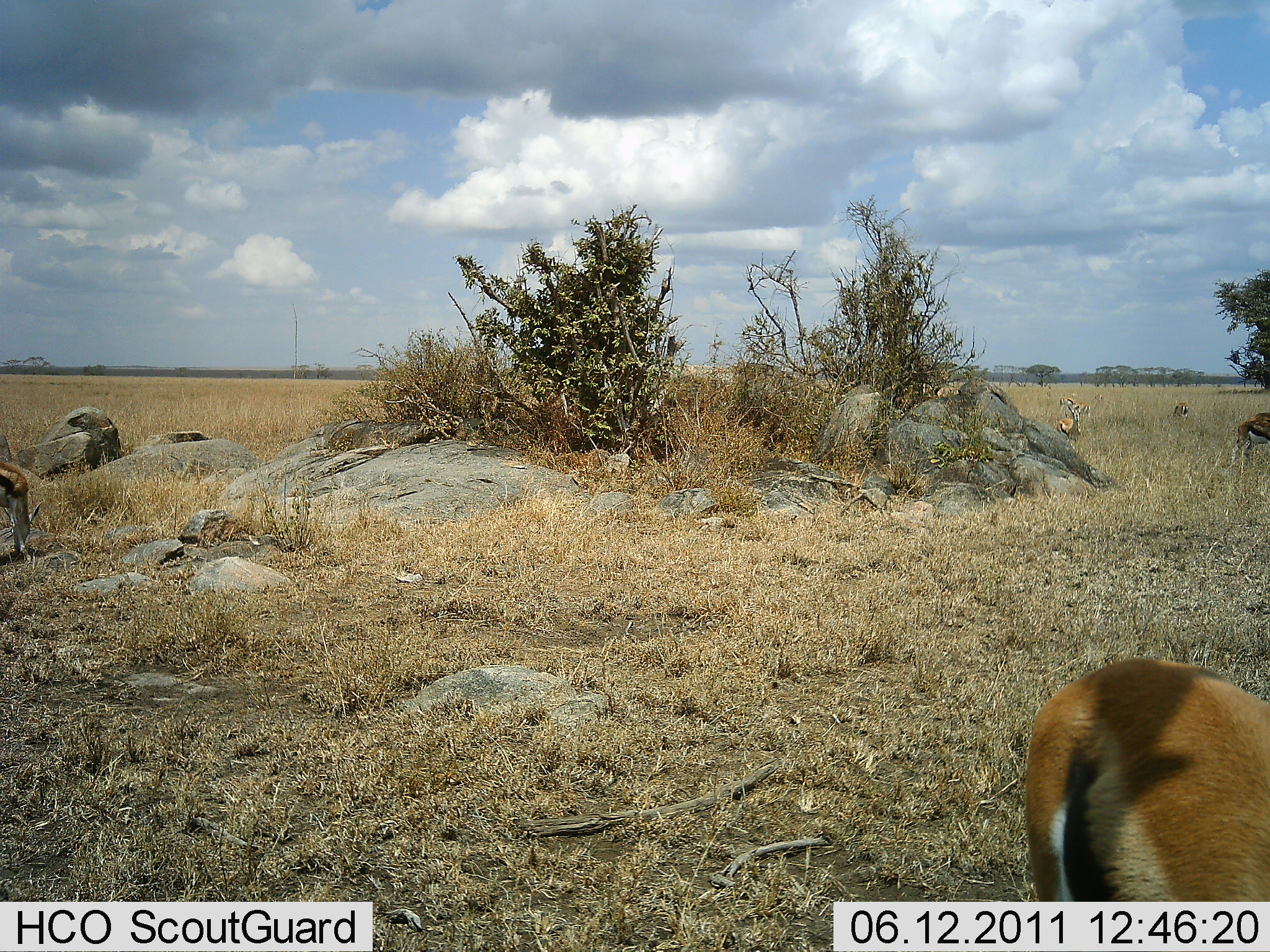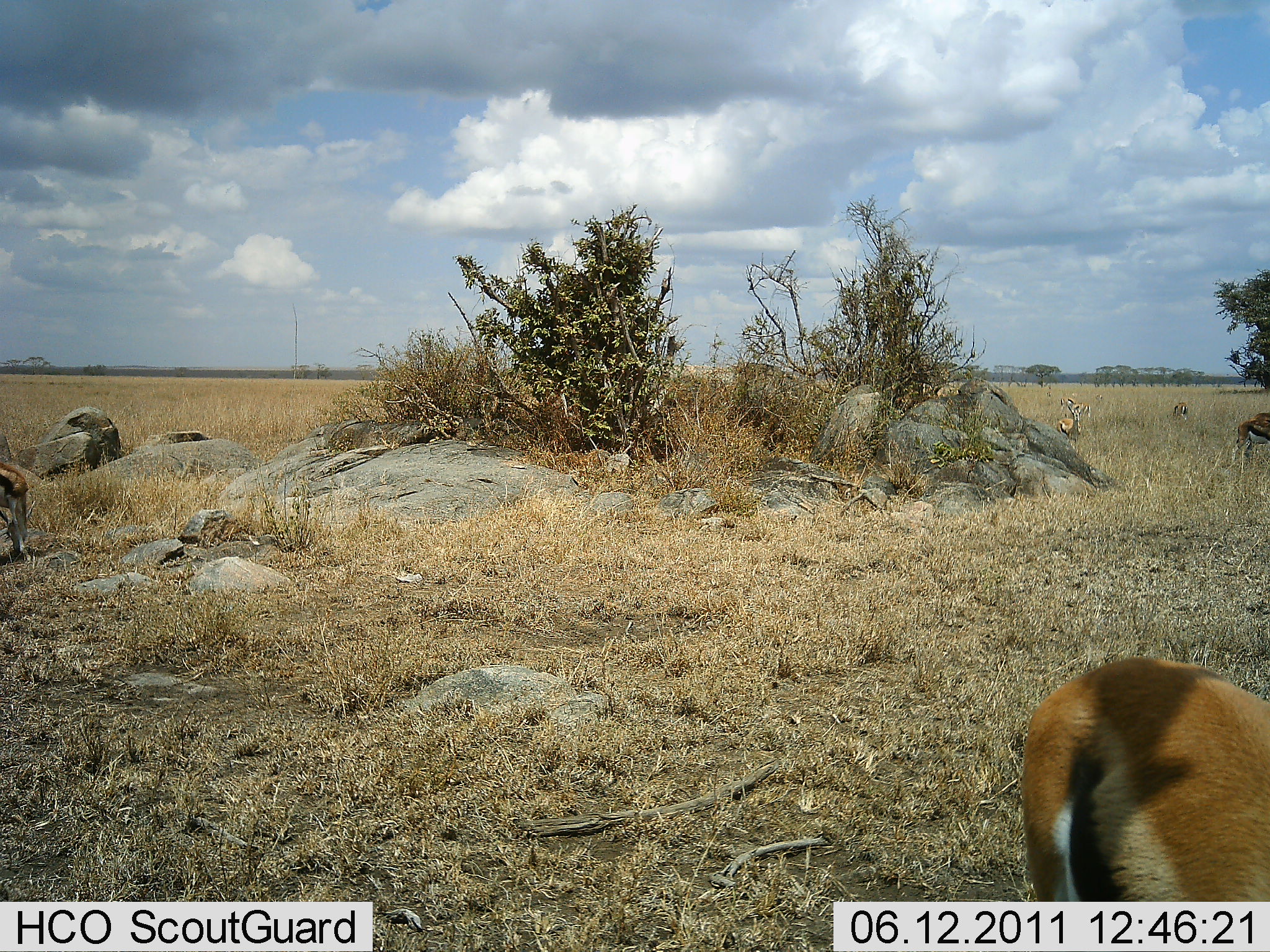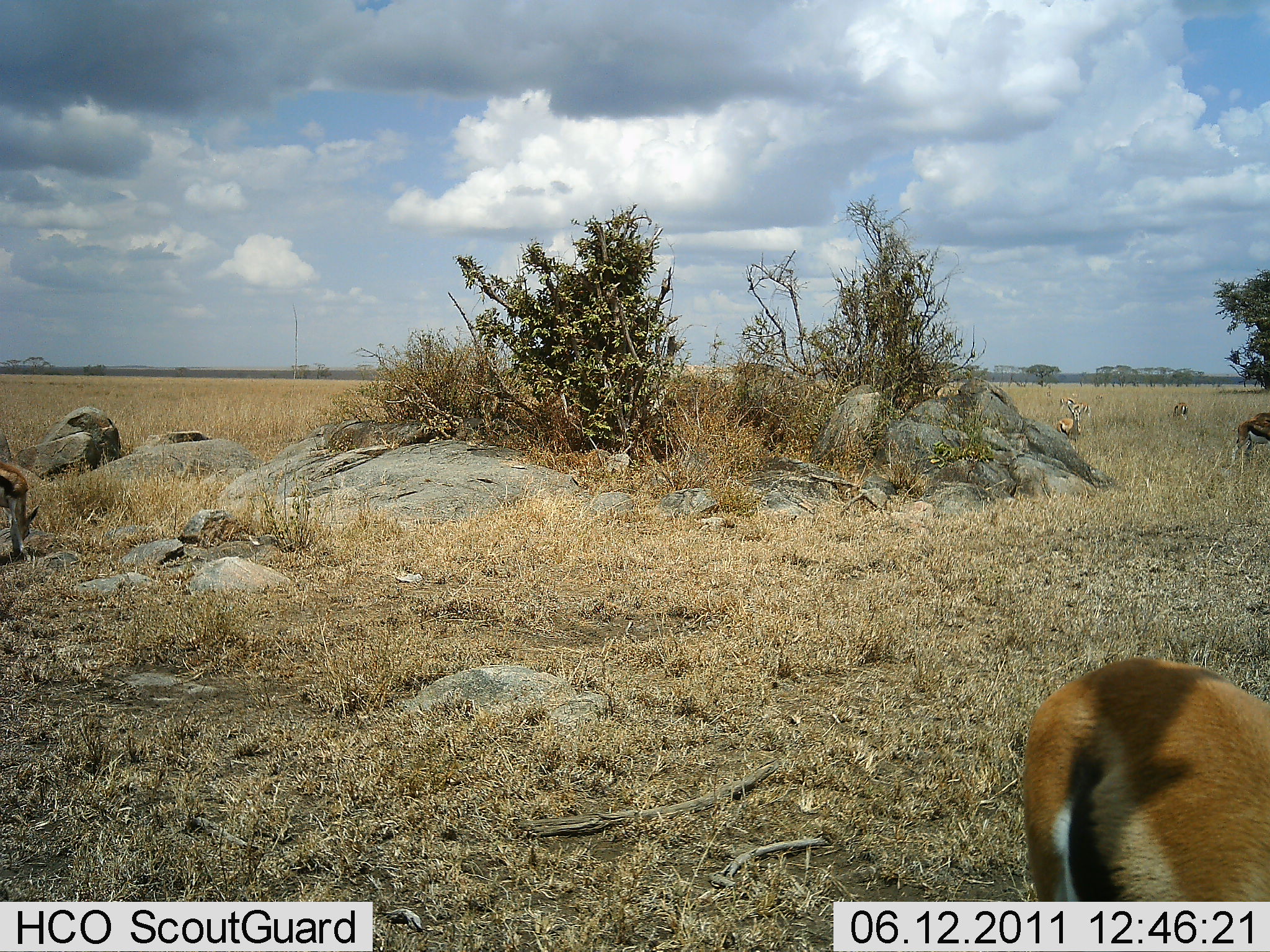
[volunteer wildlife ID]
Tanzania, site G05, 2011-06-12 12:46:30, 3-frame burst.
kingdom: Animalia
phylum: Chordata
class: Mammalia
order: Artiodactyla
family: Bovidae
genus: Eudorcas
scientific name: Eudorcas thomsonii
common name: thomson's gazelle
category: gazellethomsons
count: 4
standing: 18%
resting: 9%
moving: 0%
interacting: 0%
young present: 0%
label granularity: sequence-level